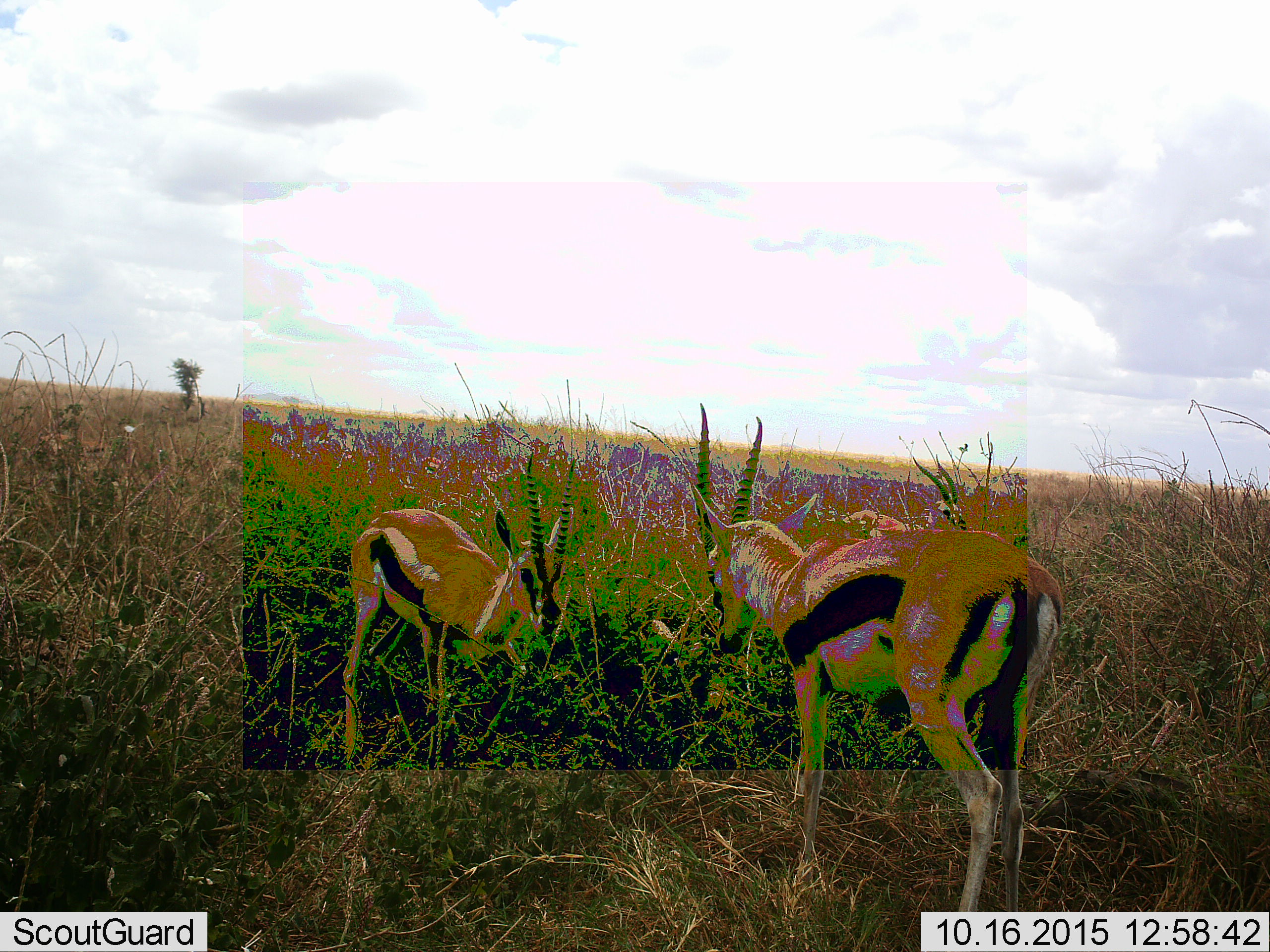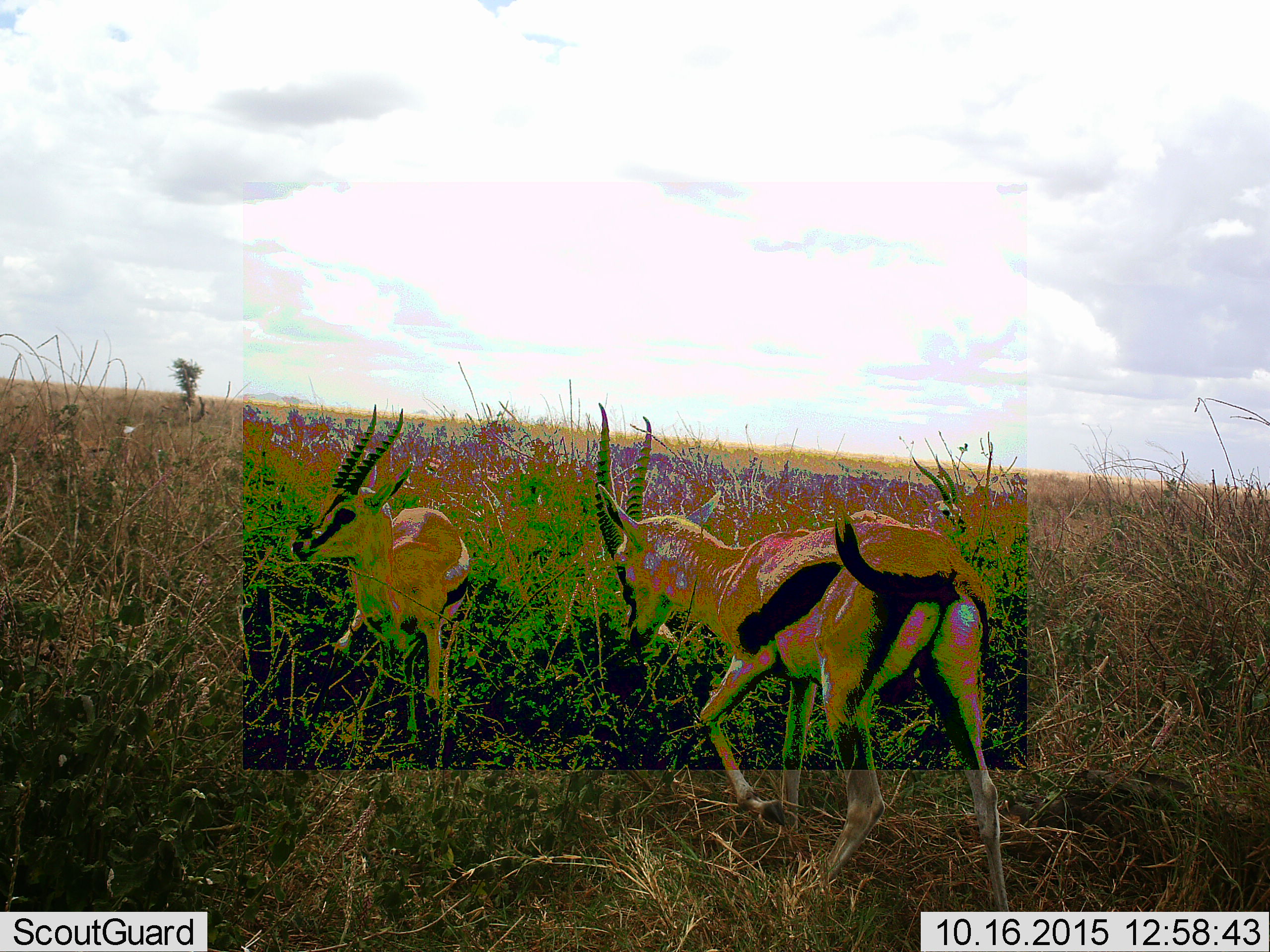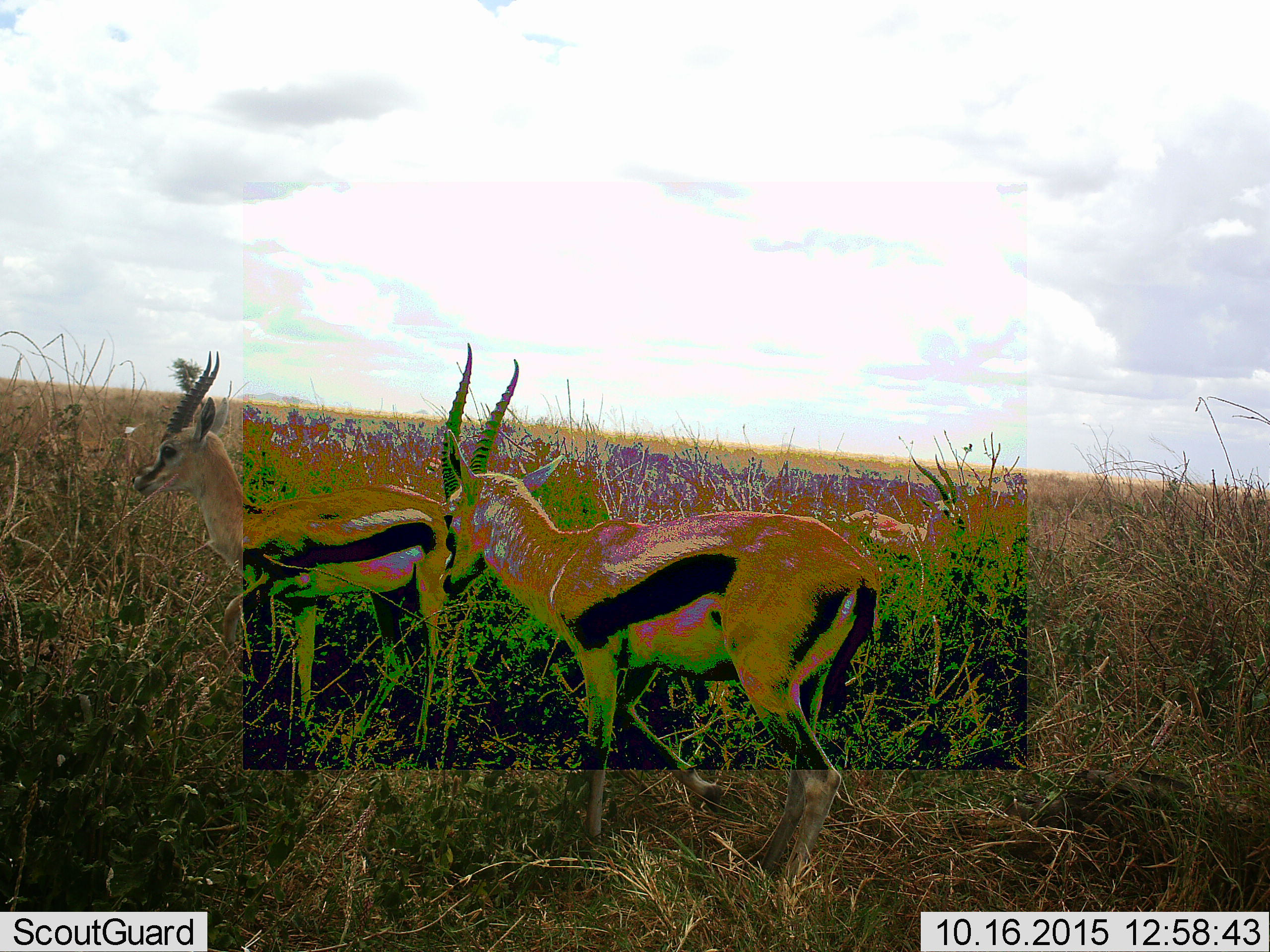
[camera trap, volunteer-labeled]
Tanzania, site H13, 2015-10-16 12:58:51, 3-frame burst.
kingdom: Animalia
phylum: Chordata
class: Mammalia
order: Artiodactyla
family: Bovidae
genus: Eudorcas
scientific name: Eudorcas thomsonii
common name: thomson's gazelle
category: gazellethomsons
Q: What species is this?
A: Gazellethomsons (thomson's gazelle) (Eudorcas thomsonii).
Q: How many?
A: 3.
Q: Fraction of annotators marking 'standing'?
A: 75%.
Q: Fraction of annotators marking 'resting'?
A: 12%.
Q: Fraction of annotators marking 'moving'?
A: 38%.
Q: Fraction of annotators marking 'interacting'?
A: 12%.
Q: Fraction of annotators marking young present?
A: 12%.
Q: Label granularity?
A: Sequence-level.